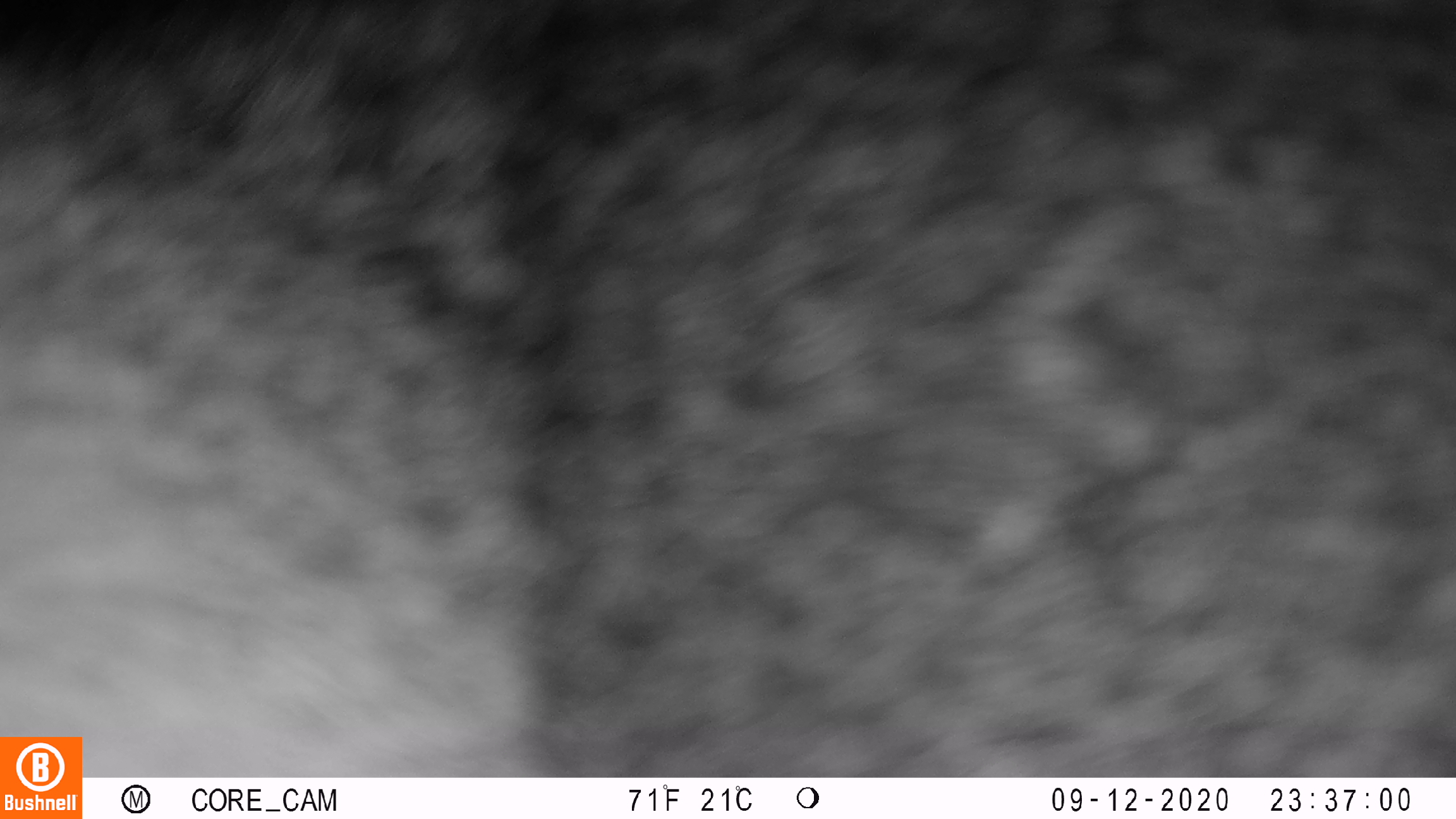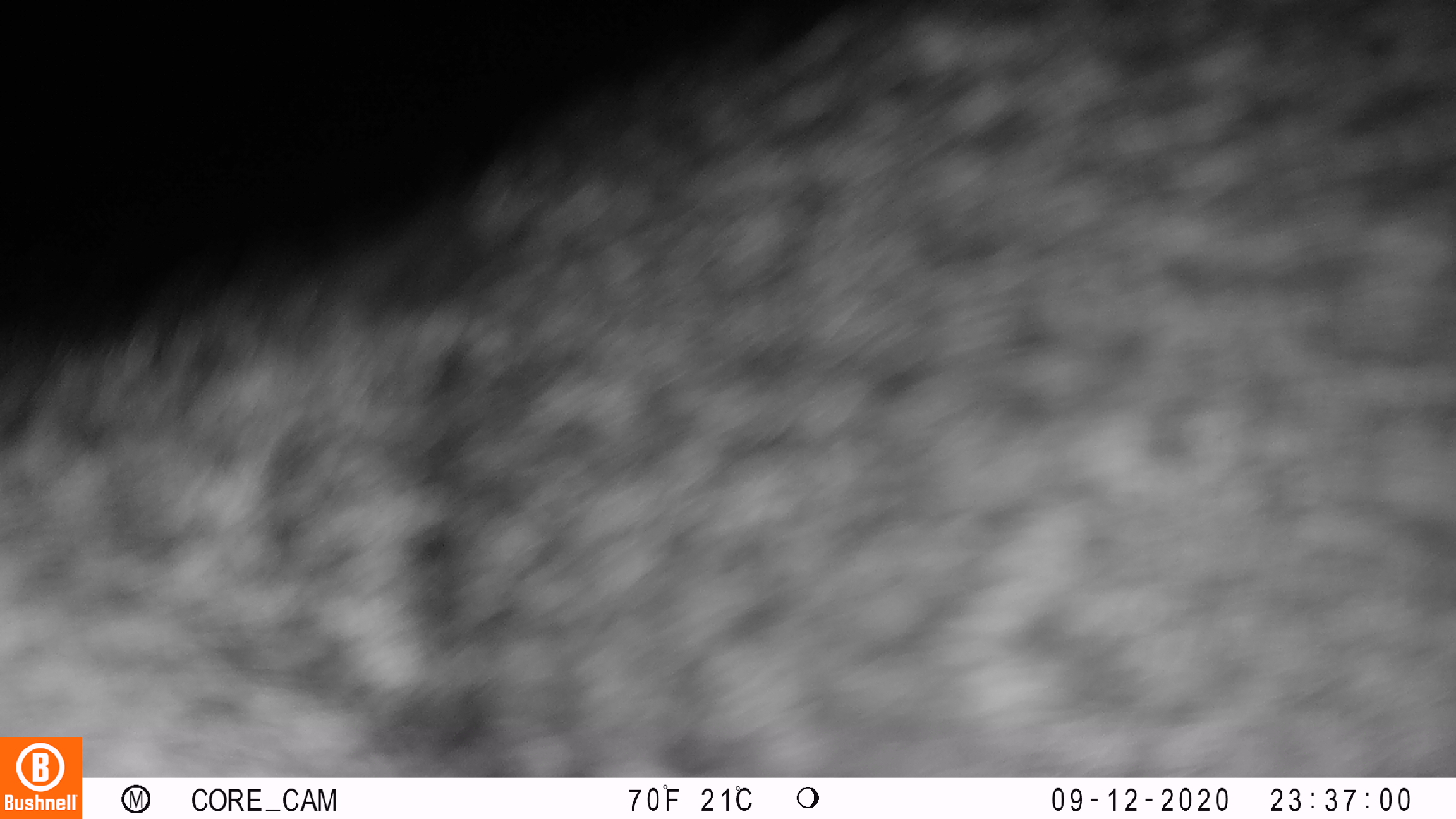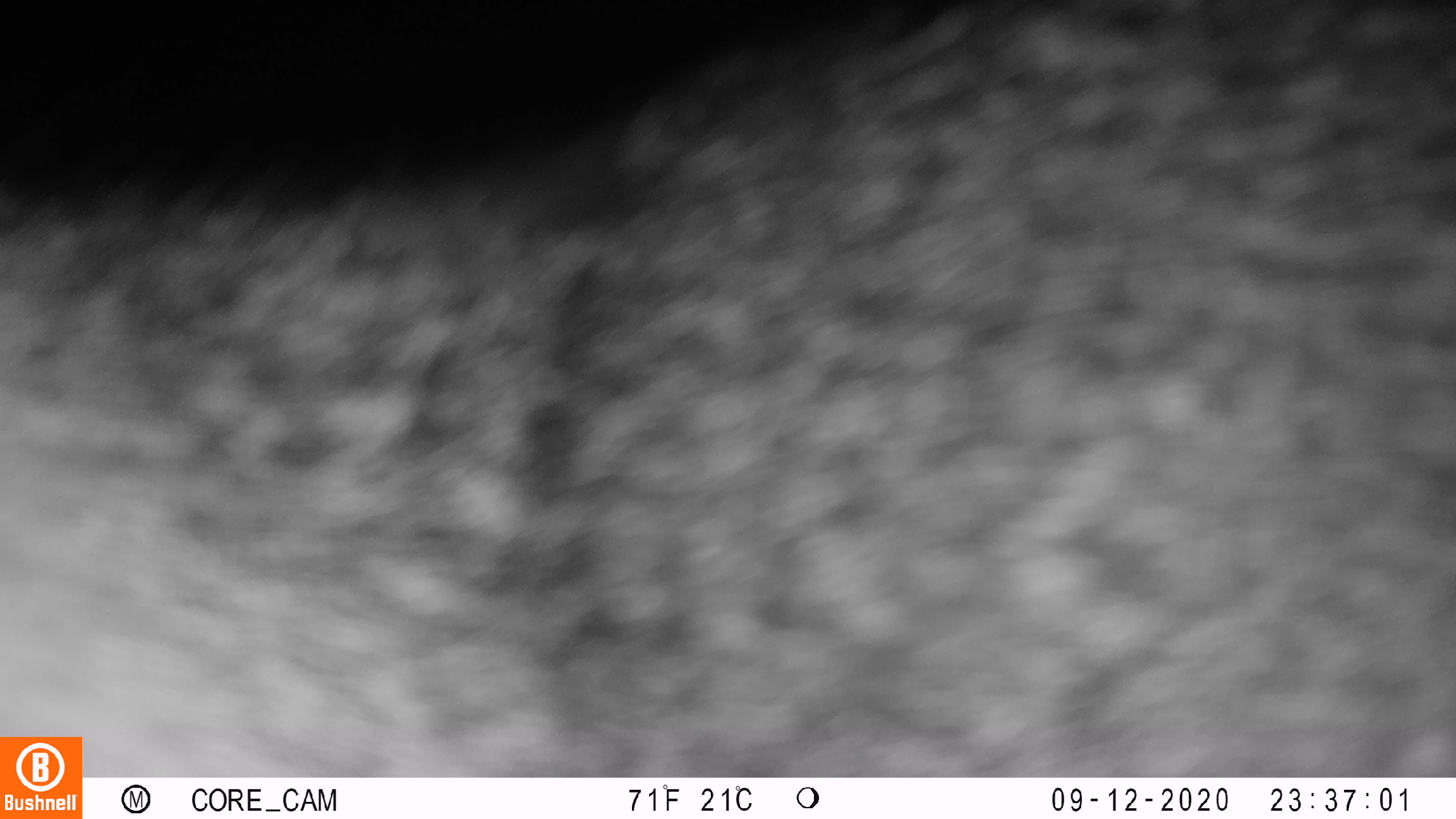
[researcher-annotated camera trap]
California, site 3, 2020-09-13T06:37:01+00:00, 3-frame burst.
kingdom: Animalia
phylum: Chordata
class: Mammalia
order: Carnivora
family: Canidae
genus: Urocyon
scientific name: Urocyon cinereoargenteus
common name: gray fox